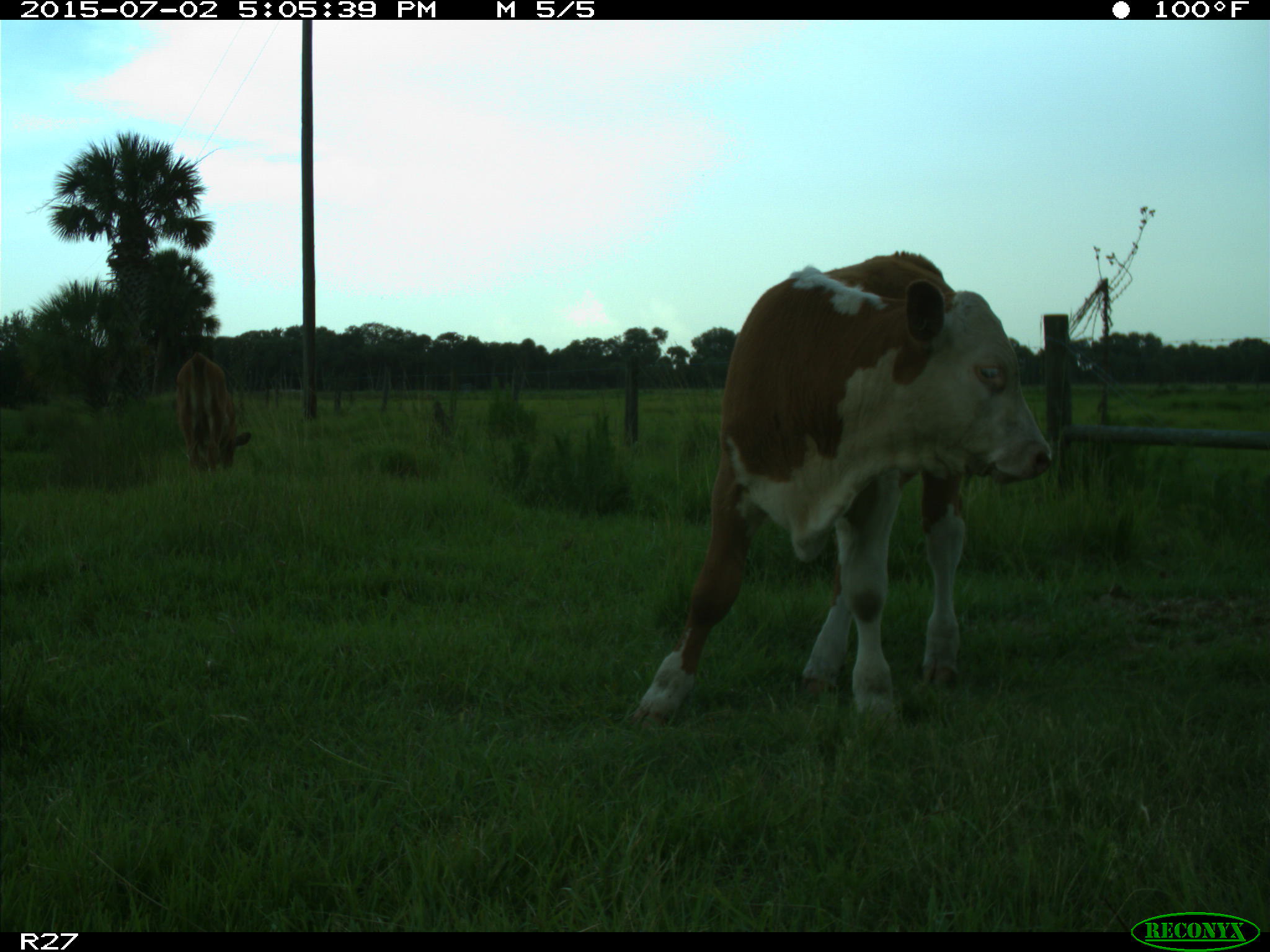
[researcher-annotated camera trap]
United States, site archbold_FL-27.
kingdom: Animalia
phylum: Chordata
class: Mammalia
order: Artiodactyla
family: Bovidae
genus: Bos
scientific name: Bos taurus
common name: domestic cow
Bos taurus (domestic cow).